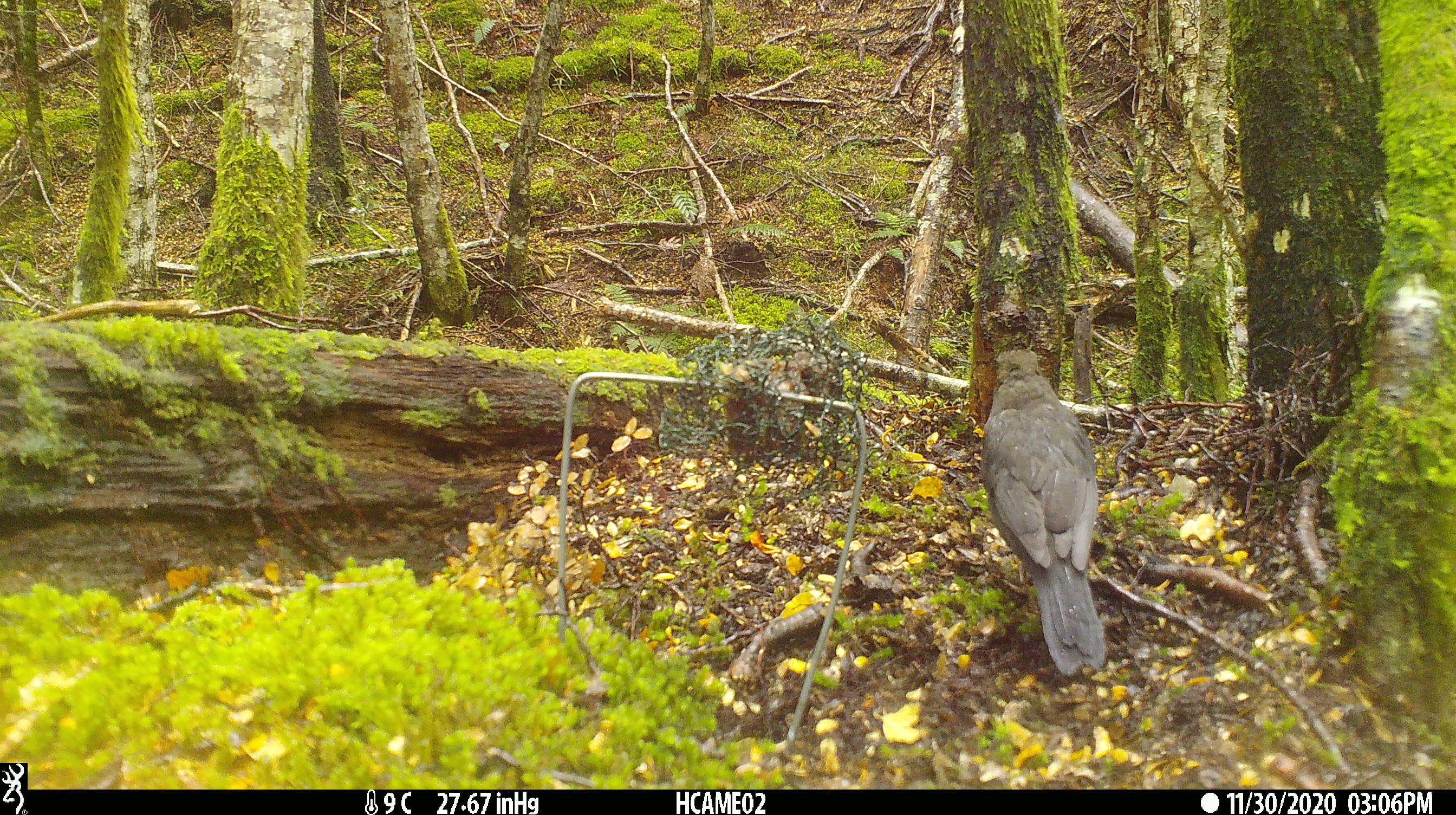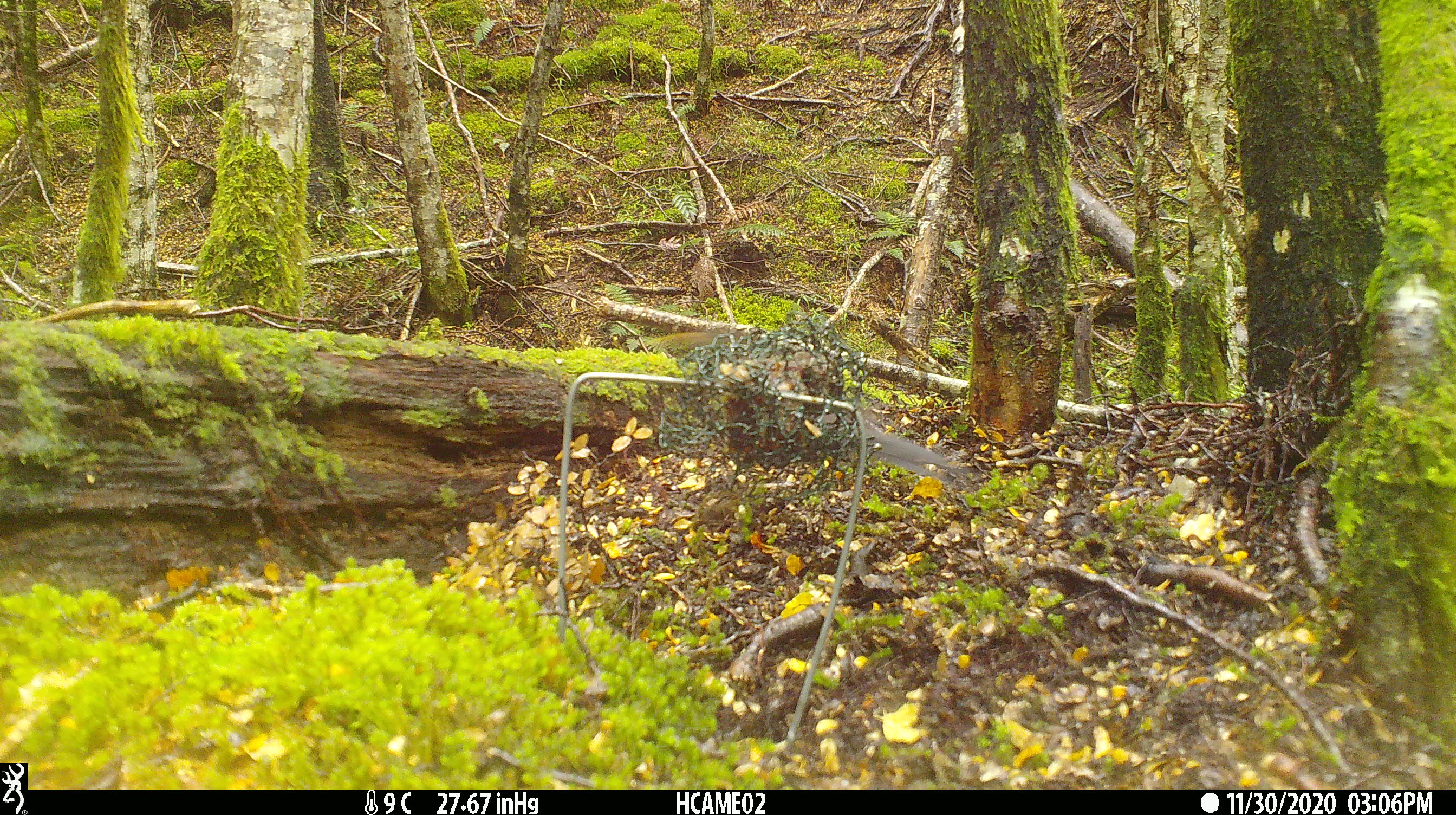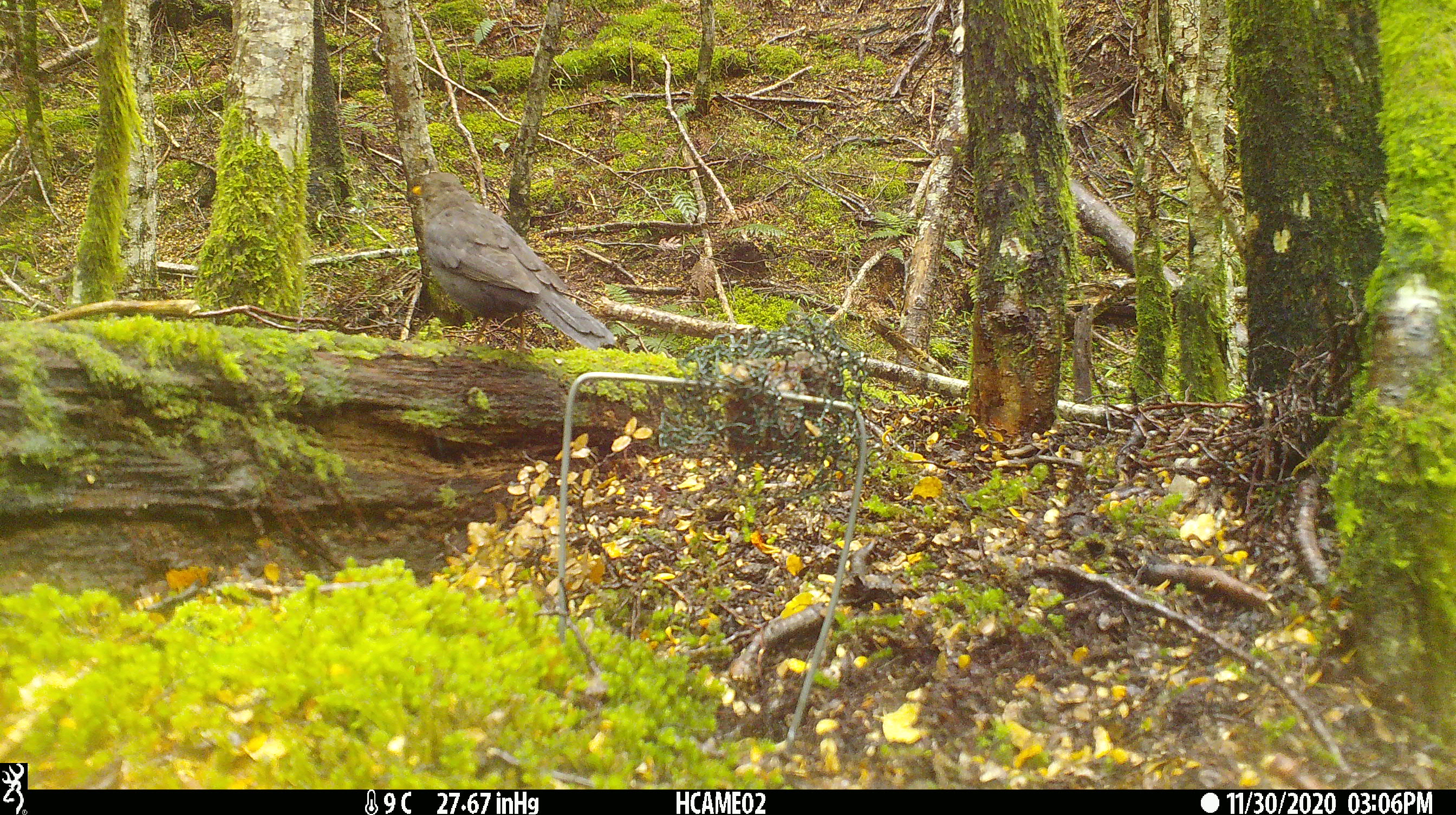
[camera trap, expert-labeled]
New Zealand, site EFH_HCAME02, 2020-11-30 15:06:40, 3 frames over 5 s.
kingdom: Animalia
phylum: Chordata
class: Aves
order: Passeriformes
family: Turdidae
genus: Turdus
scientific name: Turdus merula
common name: eurasian blackbird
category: blackbird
Blackbird (eurasian blackbird) (Turdus merula).